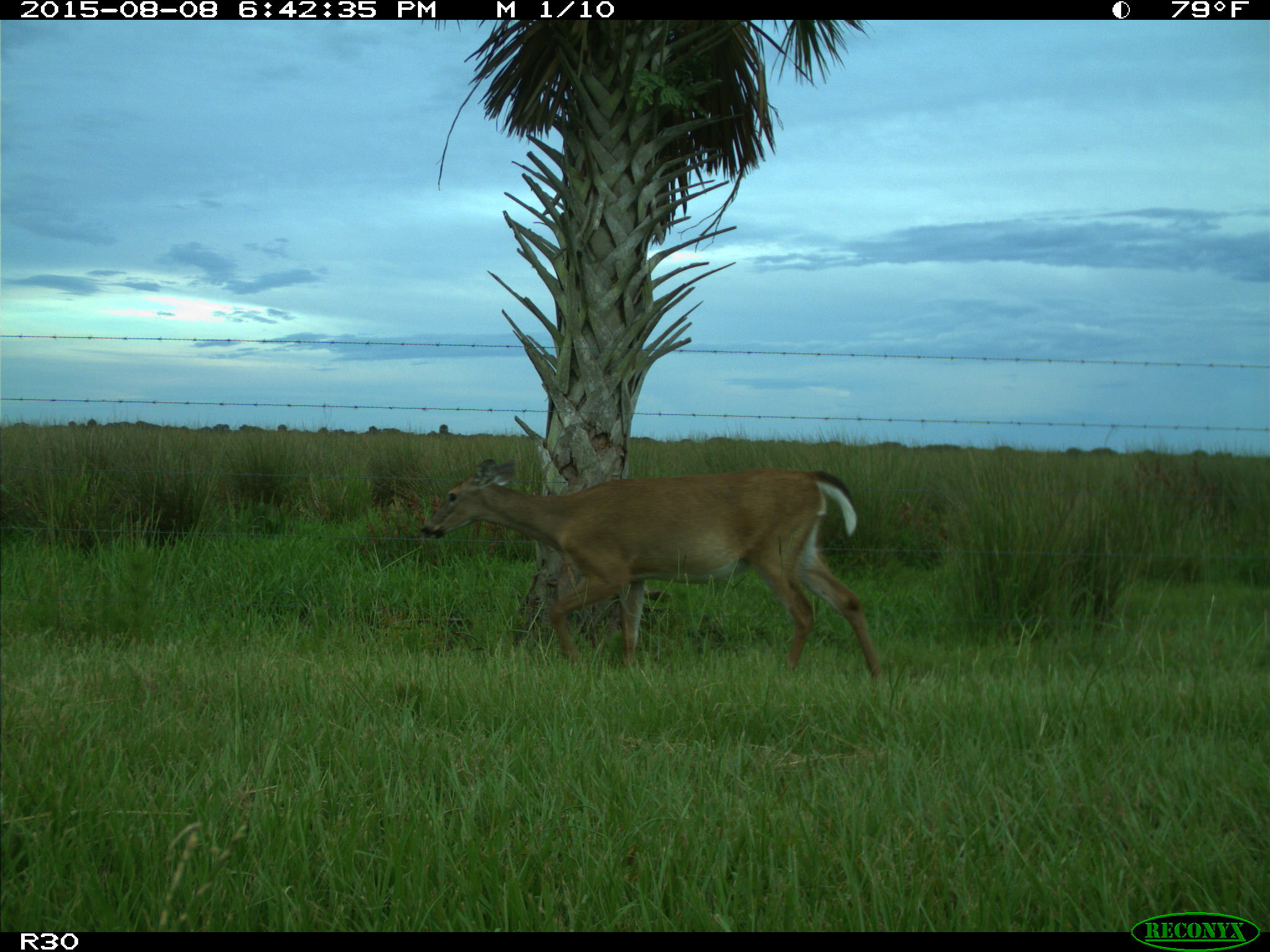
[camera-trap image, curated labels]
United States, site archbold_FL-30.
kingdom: Animalia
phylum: Chordata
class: Mammalia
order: Artiodactyla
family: Cervidae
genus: Odocoileus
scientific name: Odocoileus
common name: deer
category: unidentified deer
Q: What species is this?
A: Unidentified deer (deer) (Odocoileus).